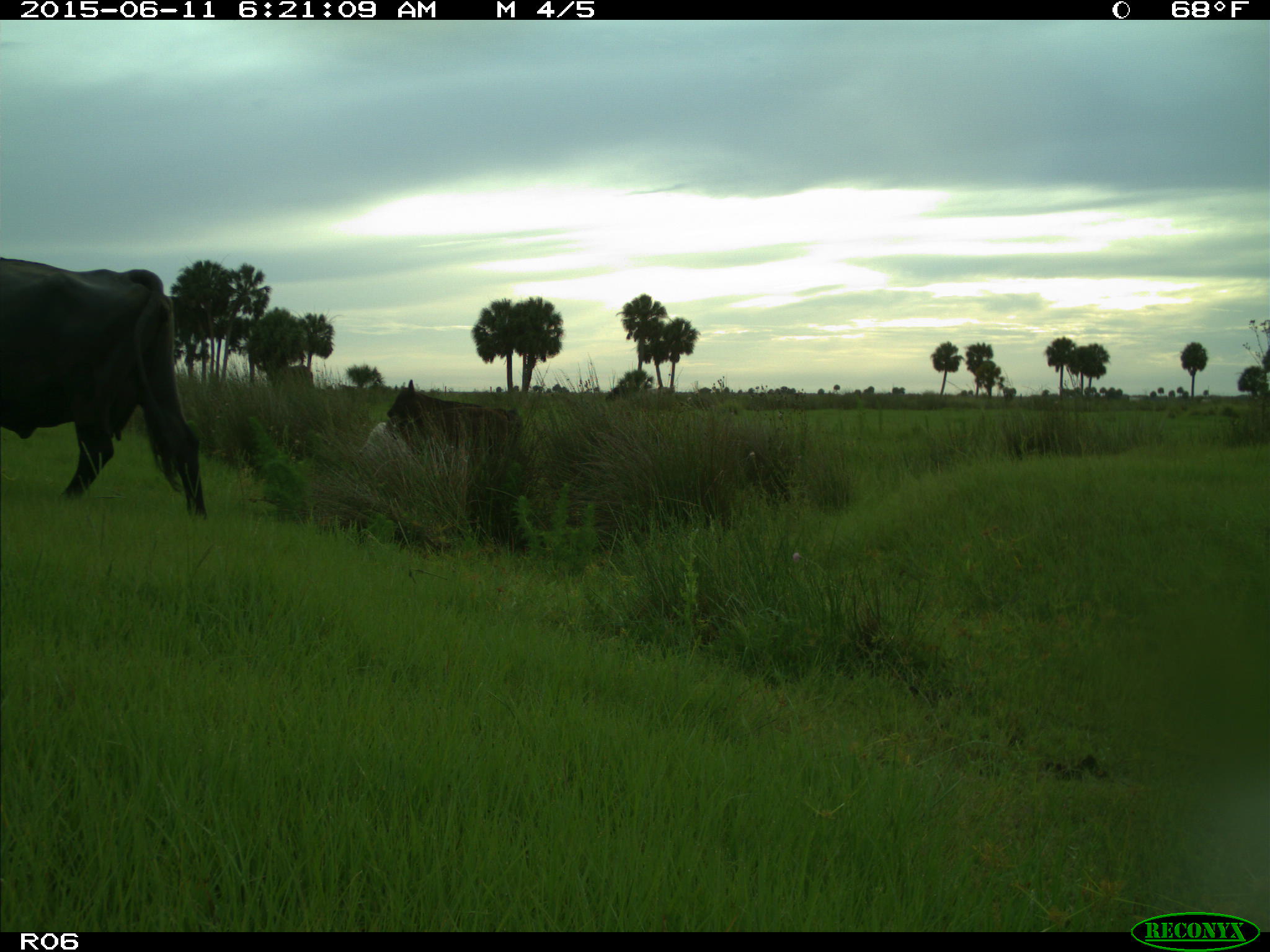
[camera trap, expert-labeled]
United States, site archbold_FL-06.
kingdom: Animalia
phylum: Chordata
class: Mammalia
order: Artiodactyla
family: Bovidae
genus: Bos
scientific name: Bos taurus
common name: domestic cow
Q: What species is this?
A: Bos taurus (domestic cow).